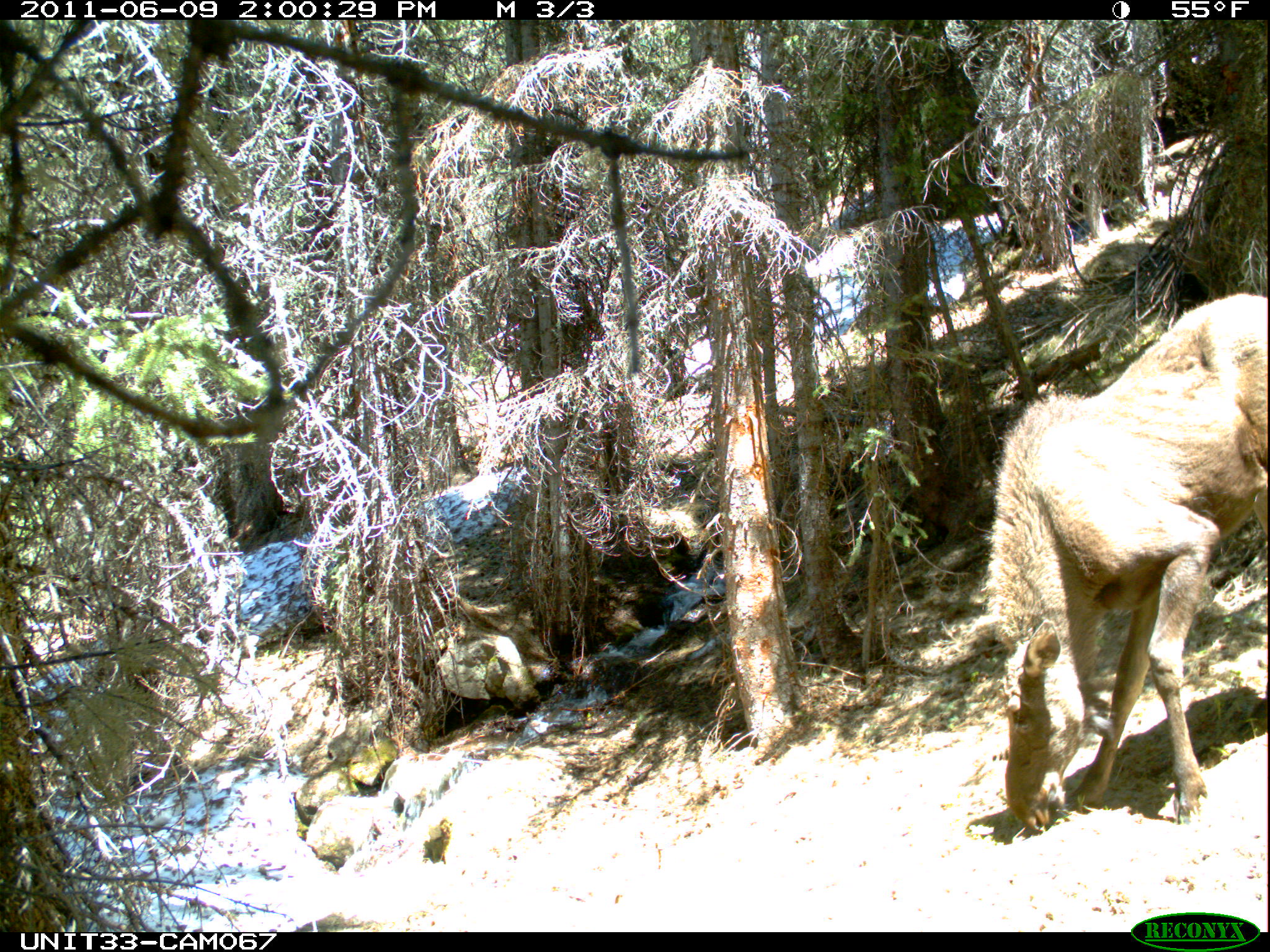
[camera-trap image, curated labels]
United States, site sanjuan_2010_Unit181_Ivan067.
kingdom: Animalia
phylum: Chordata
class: Mammalia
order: Artiodactyla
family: Cervidae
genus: Alces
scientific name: Alces alces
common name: moose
Alces alces (moose).